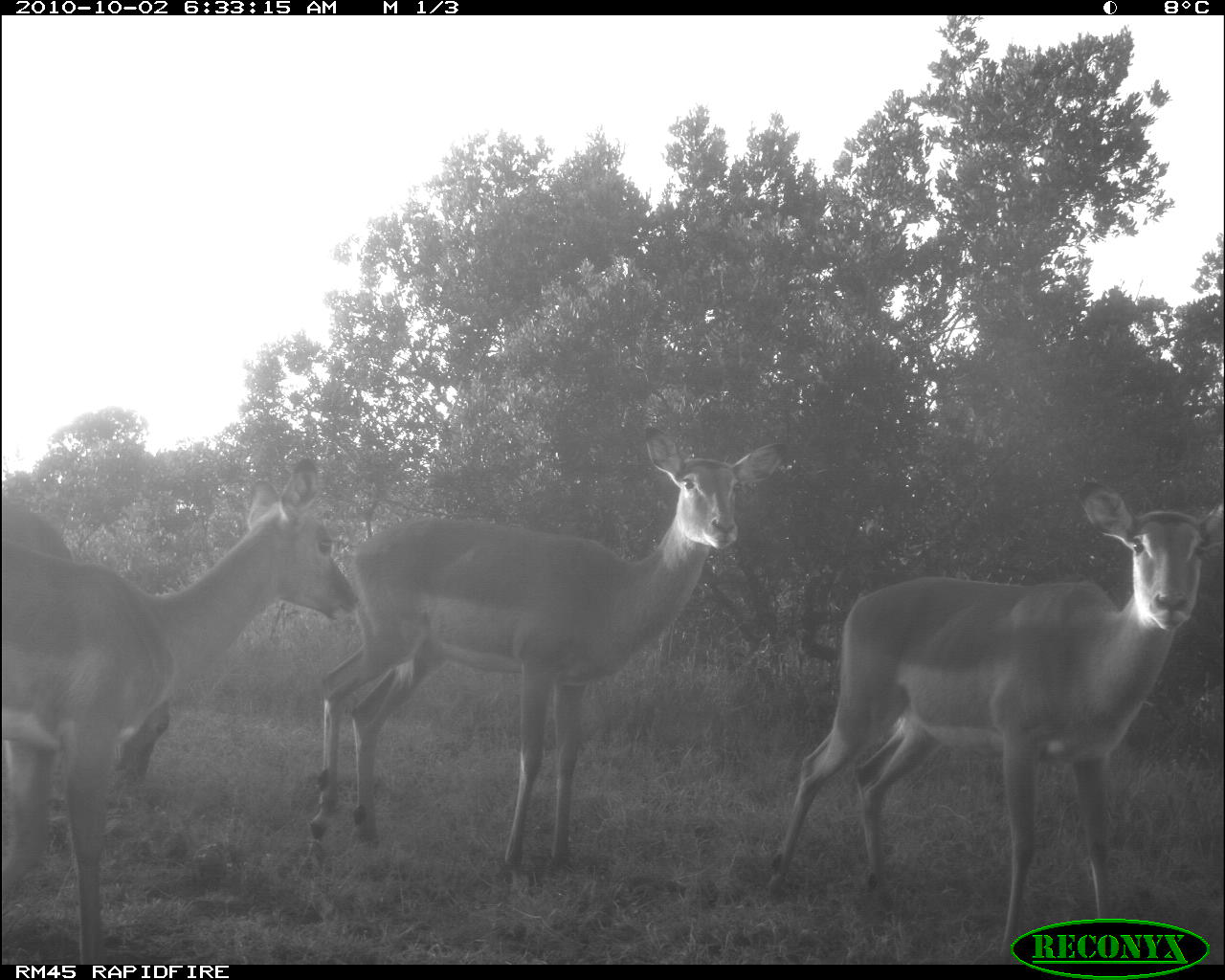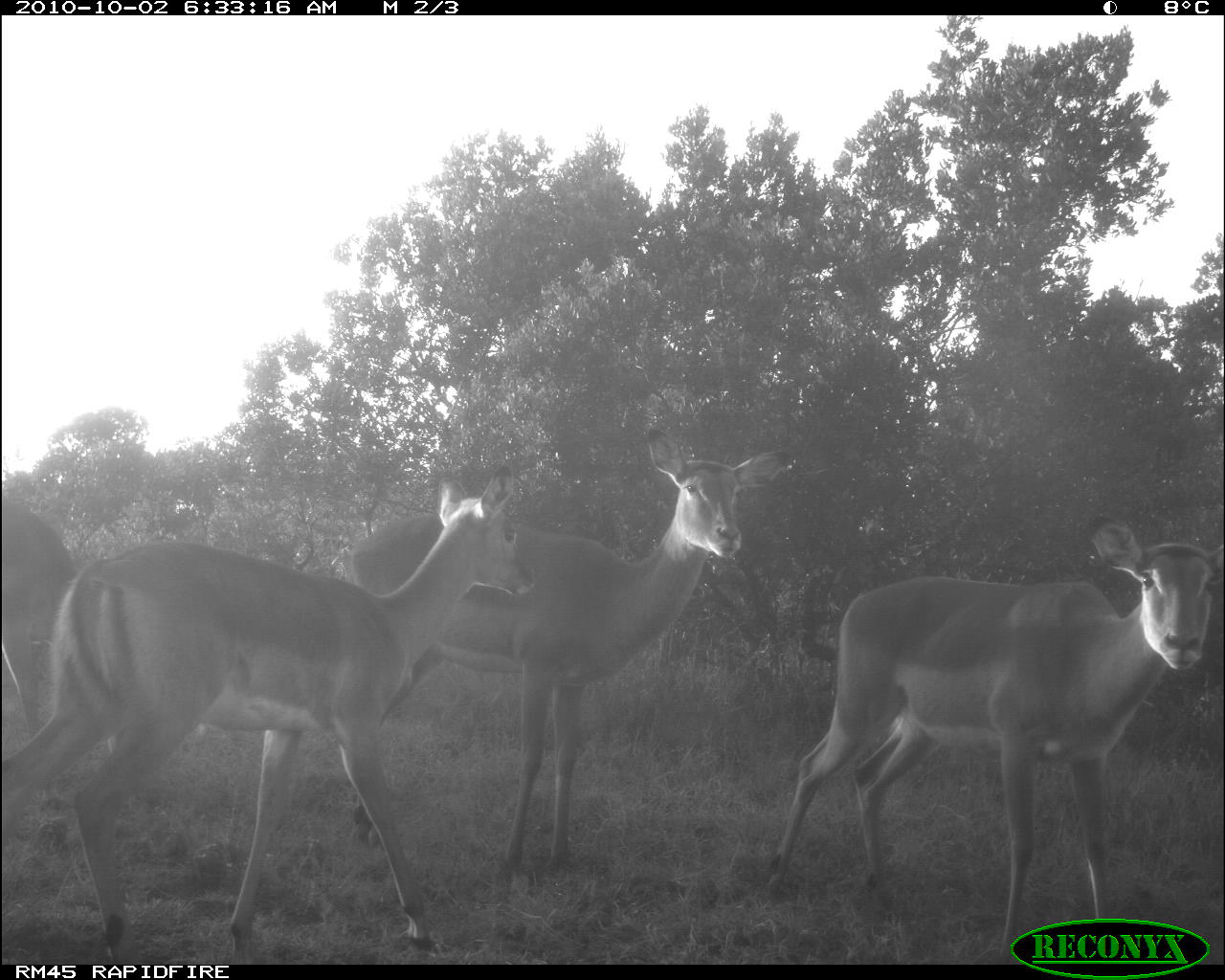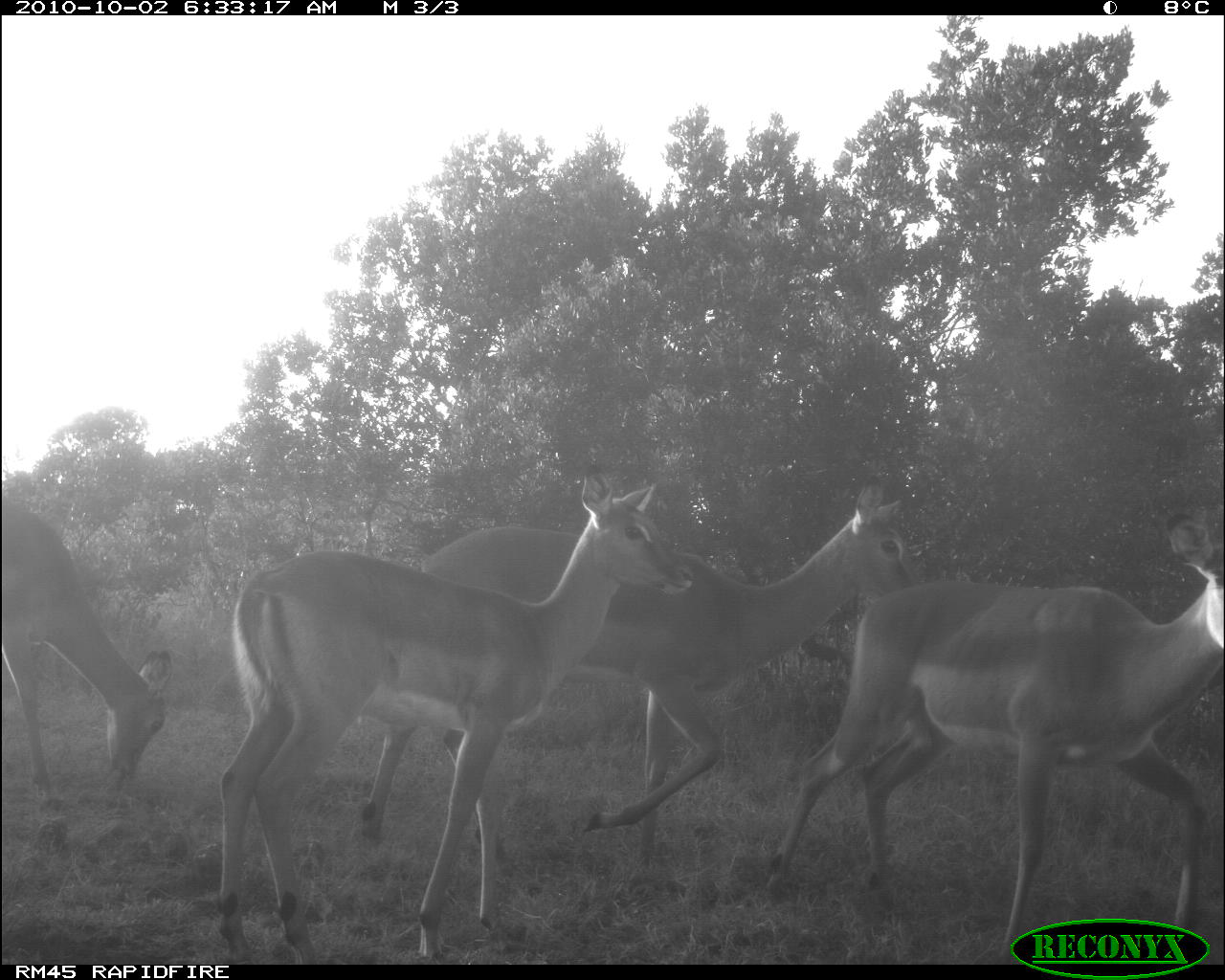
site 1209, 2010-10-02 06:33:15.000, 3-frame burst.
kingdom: Animalia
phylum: Chordata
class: Mammalia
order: Artiodactyla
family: Bovidae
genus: Aepyceros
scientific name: Aepyceros melampus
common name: impala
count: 4